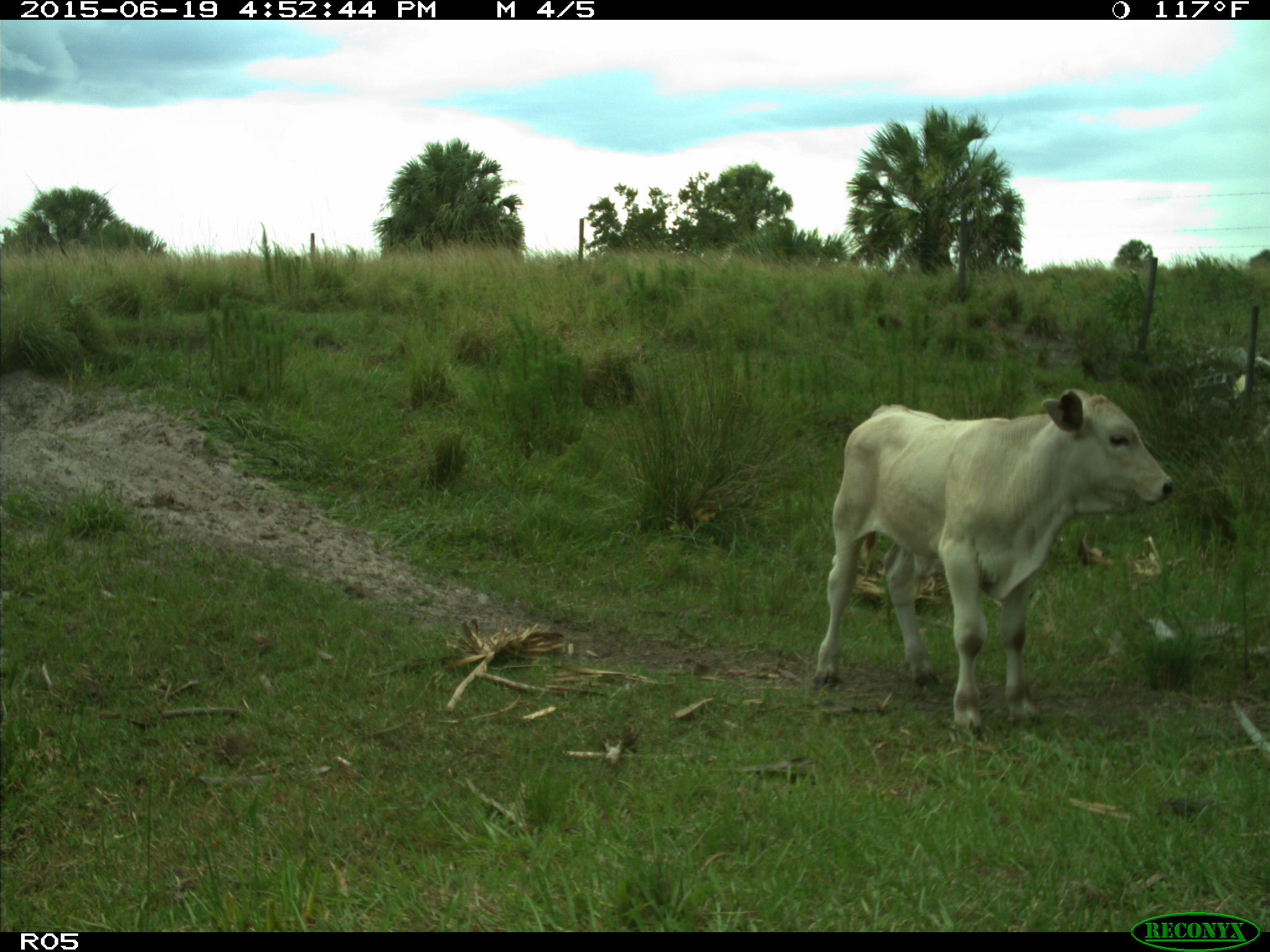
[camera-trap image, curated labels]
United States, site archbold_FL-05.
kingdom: Animalia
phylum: Chordata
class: Mammalia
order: Artiodactyla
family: Bovidae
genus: Bos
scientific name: Bos taurus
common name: domestic cow